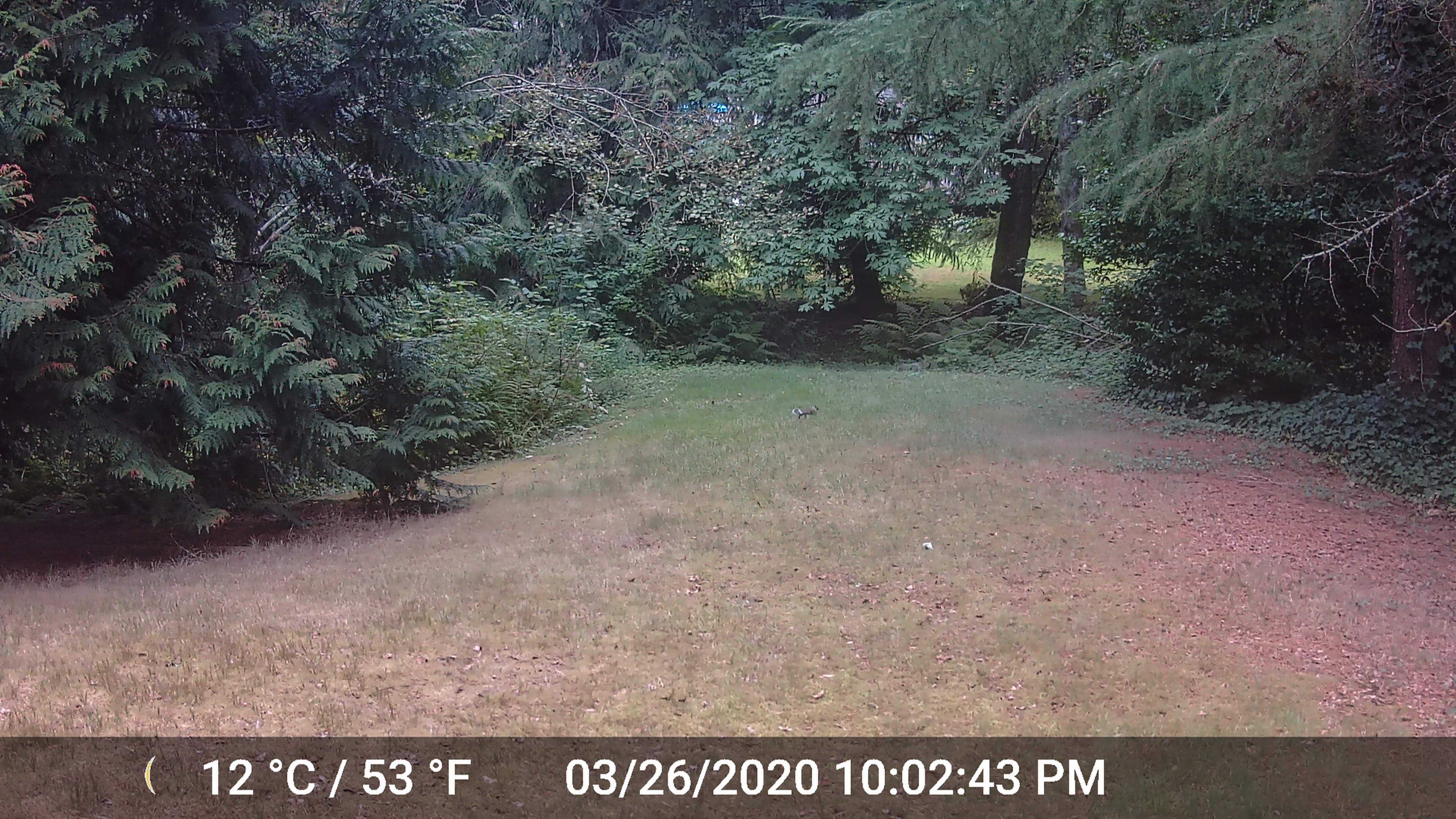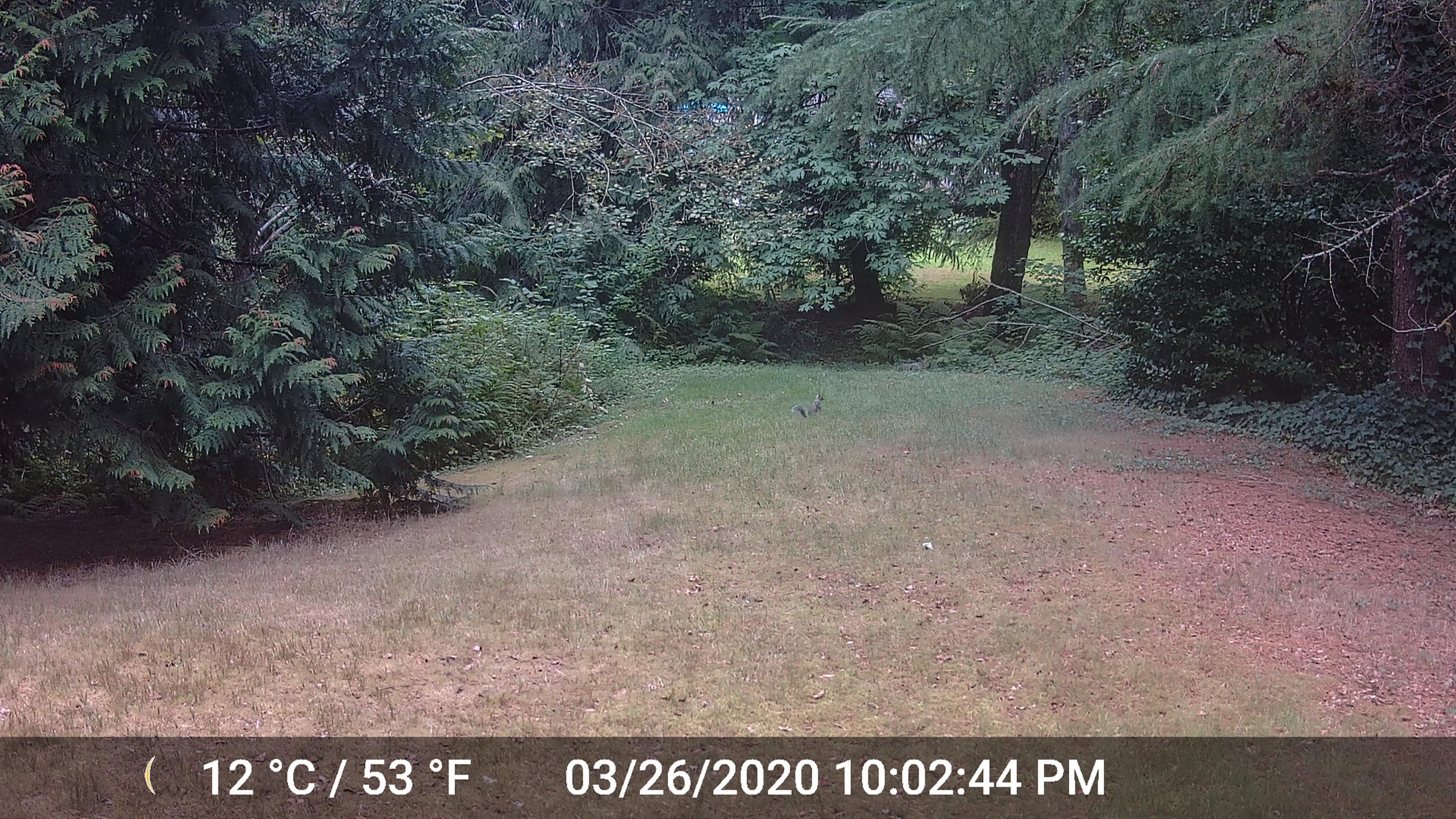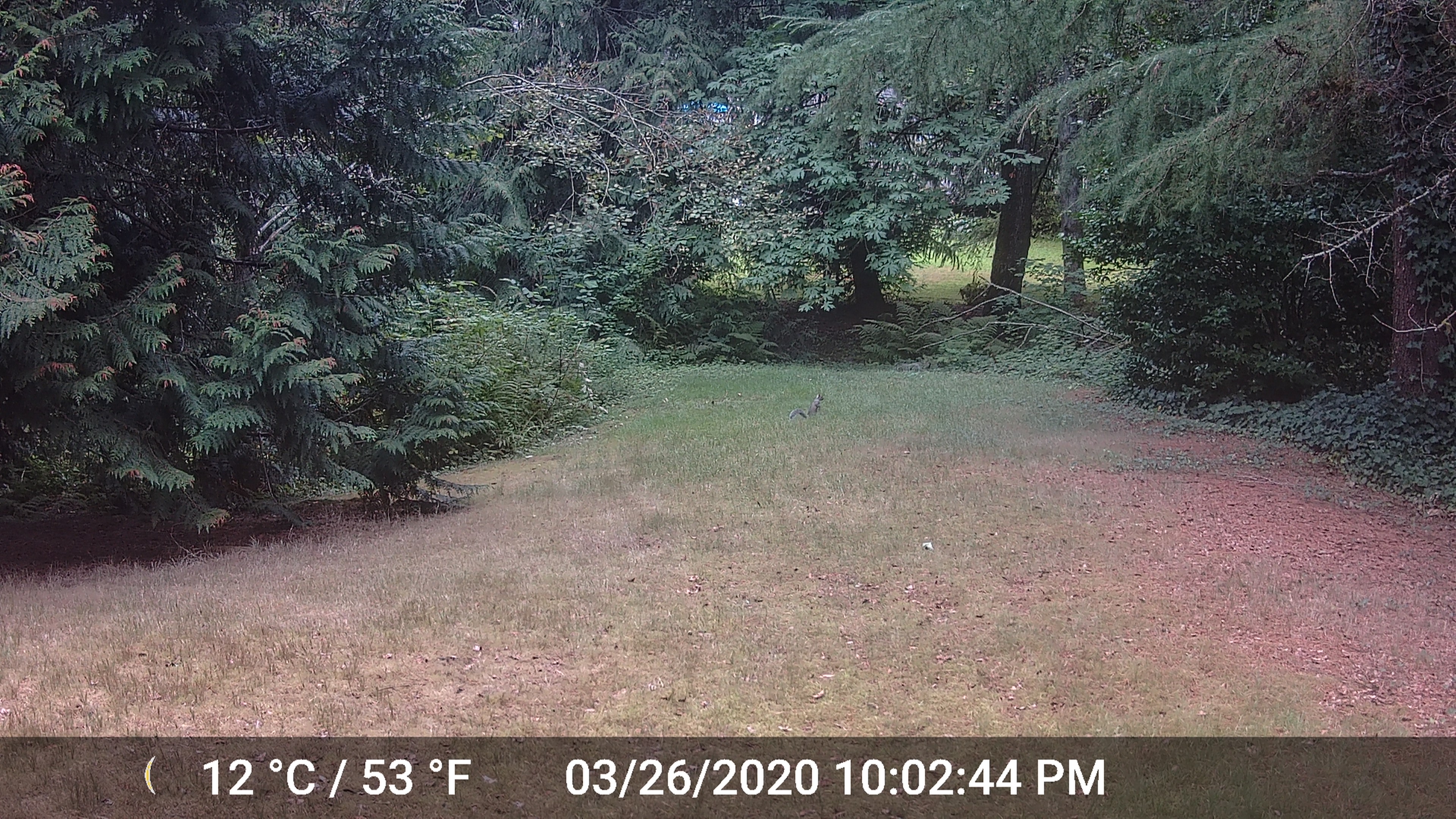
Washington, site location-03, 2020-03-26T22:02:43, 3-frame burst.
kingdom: Animalia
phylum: Chordata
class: Mammalia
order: Rodentia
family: Sciuridae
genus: Sciurus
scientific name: Sciurus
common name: squirrel